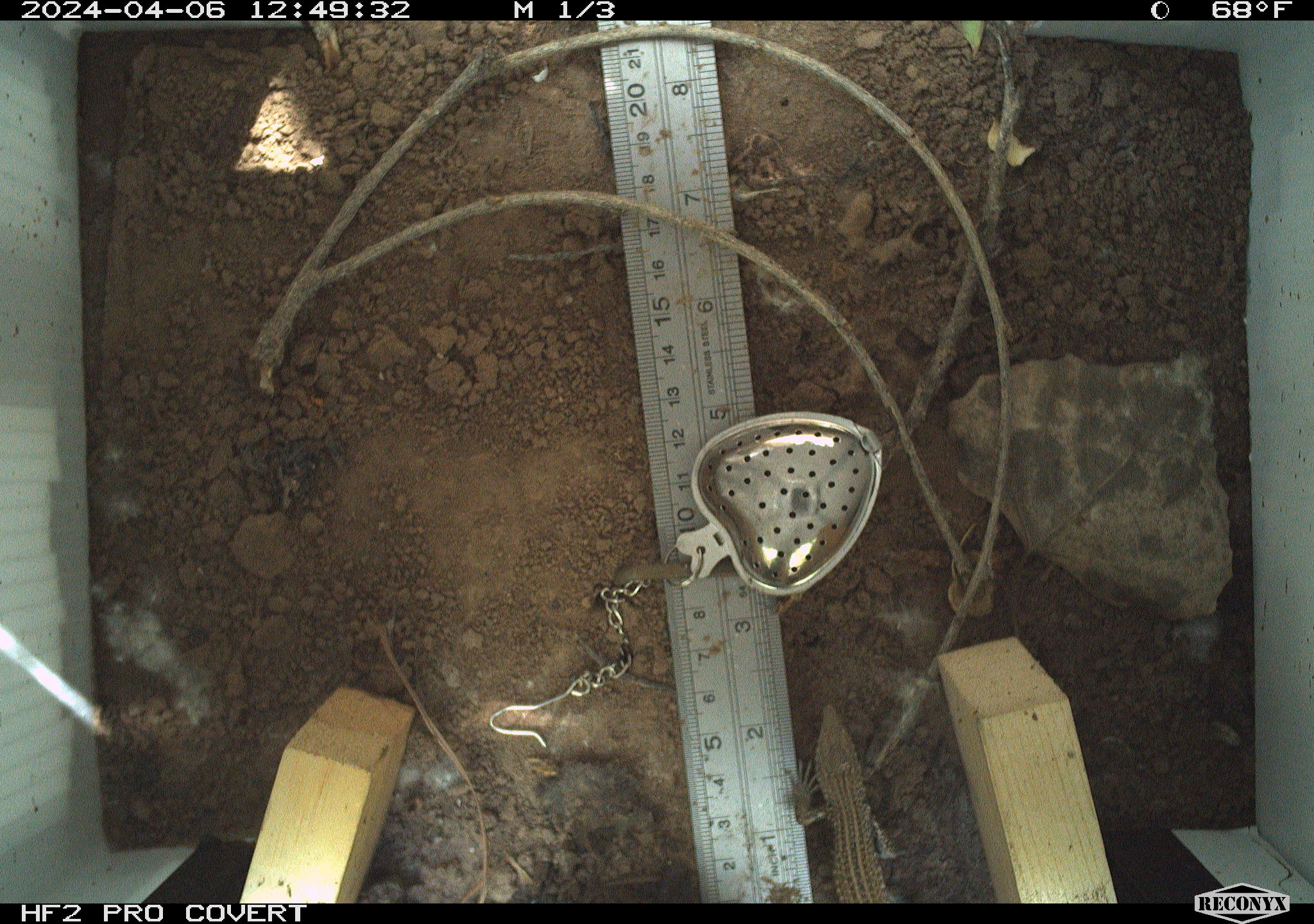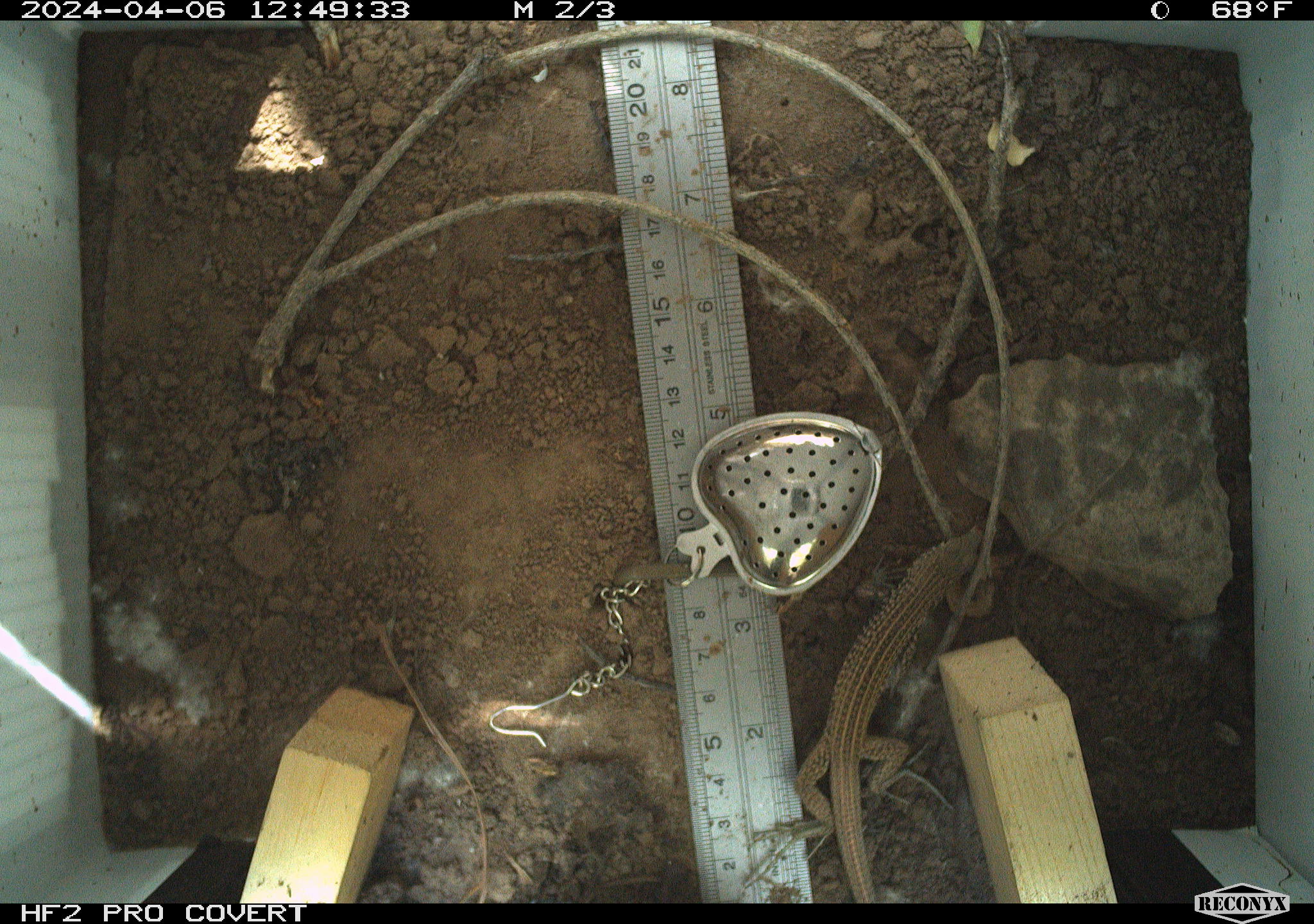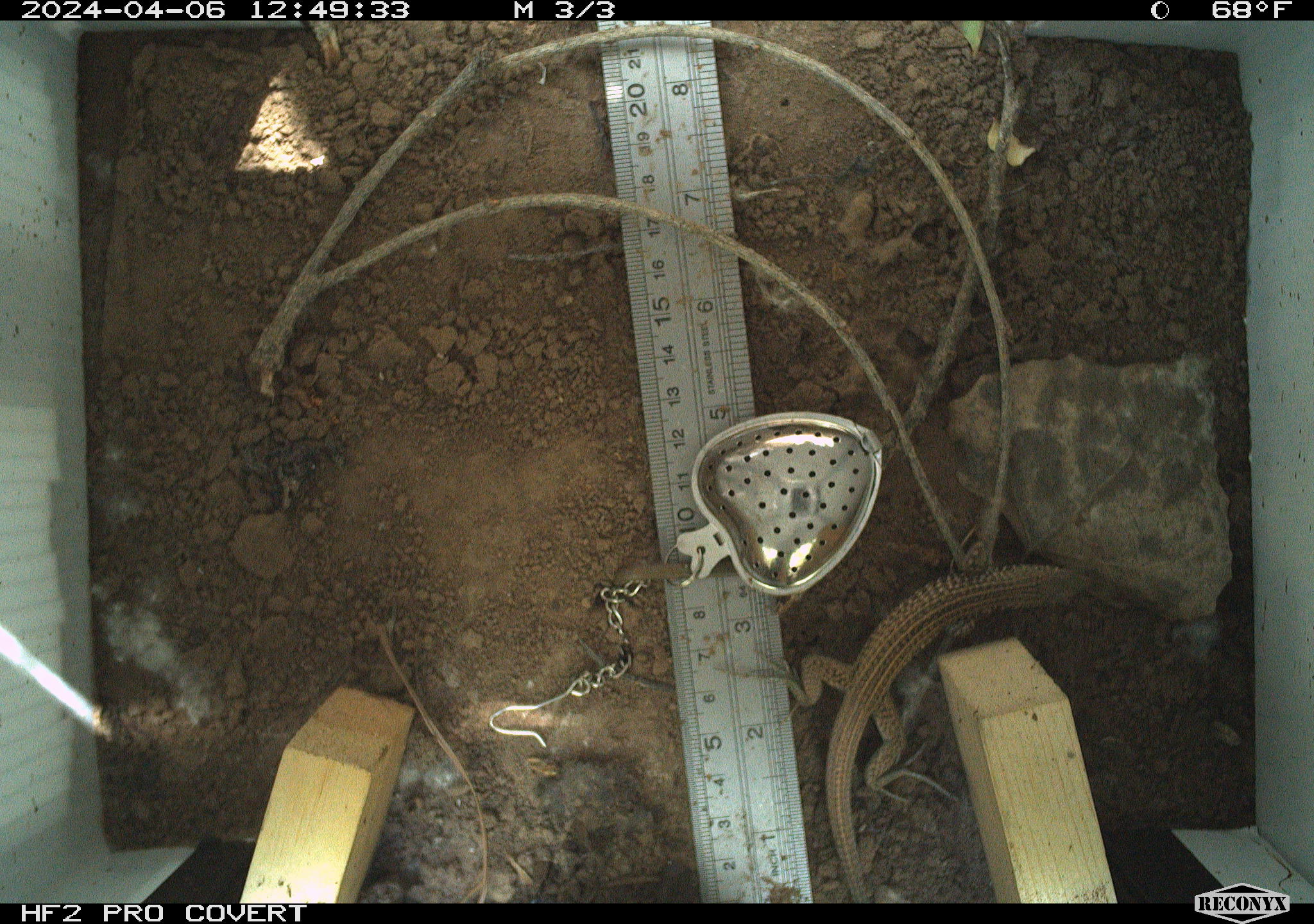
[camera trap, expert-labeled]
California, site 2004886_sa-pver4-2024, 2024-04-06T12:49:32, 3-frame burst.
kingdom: Animalia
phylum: Chordata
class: Reptilia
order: Squamata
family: Teiidae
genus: Aspidoscelis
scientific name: Aspidoscelis tigris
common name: western whiptail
Western whiptail (Aspidoscelis tigris).